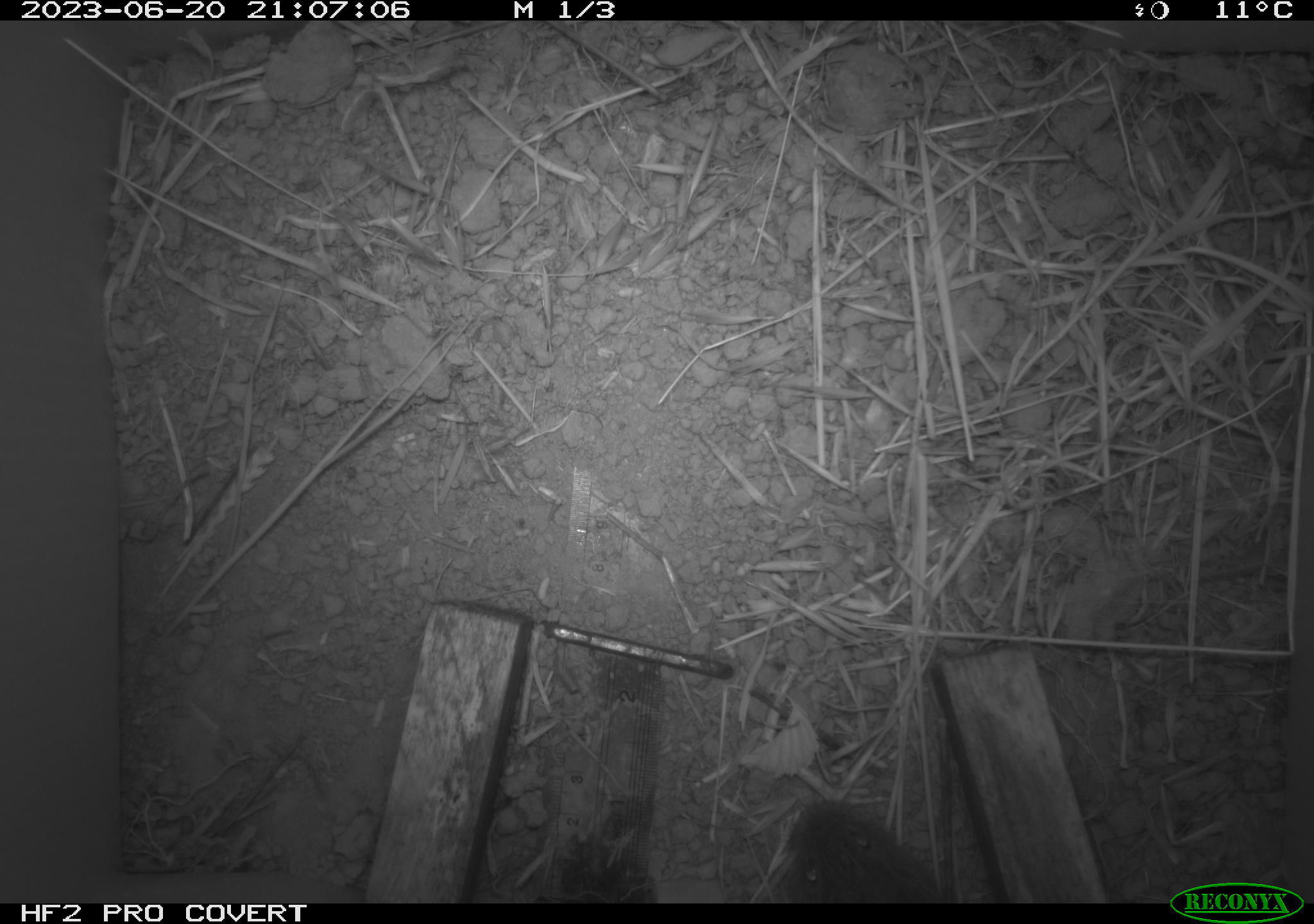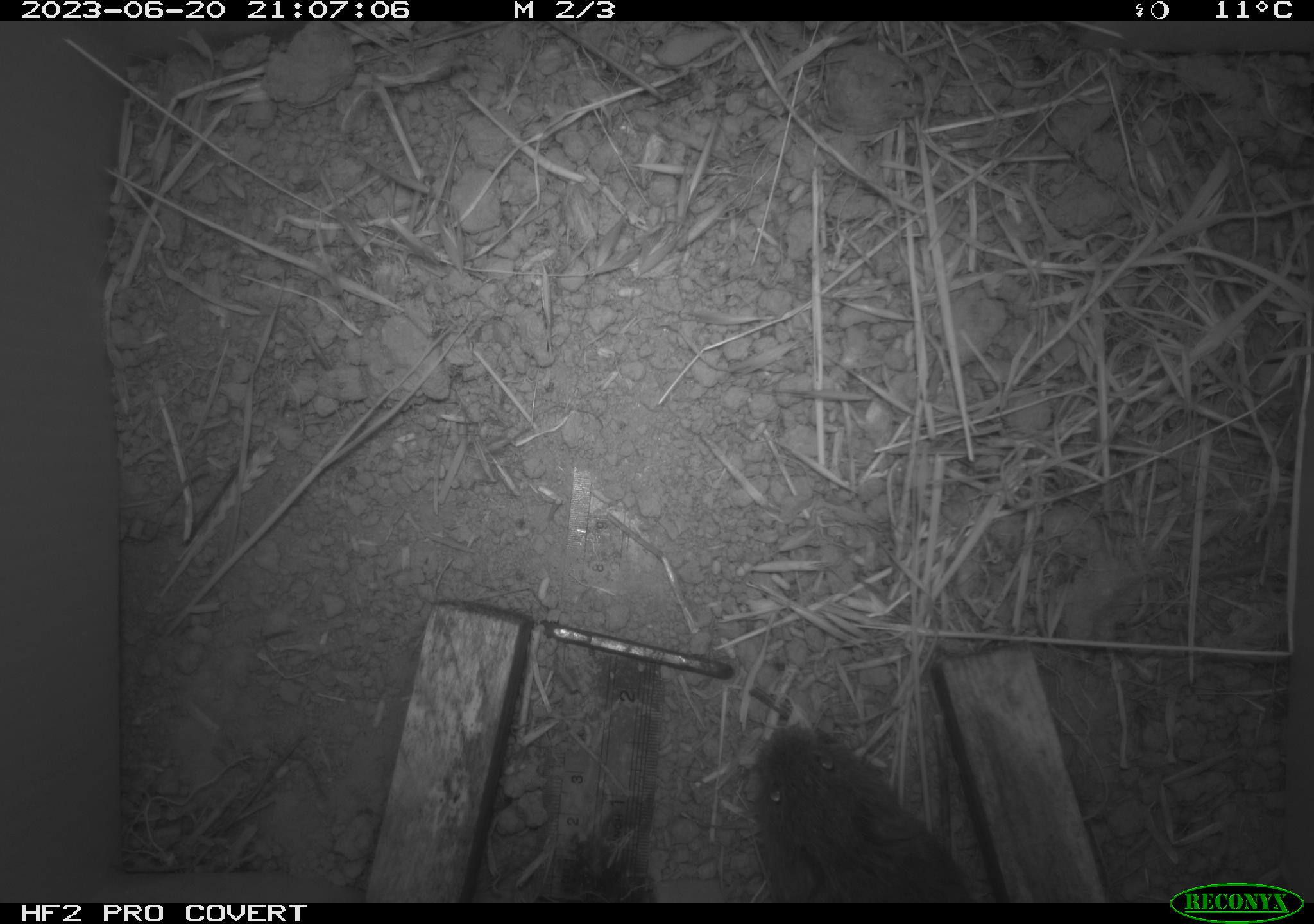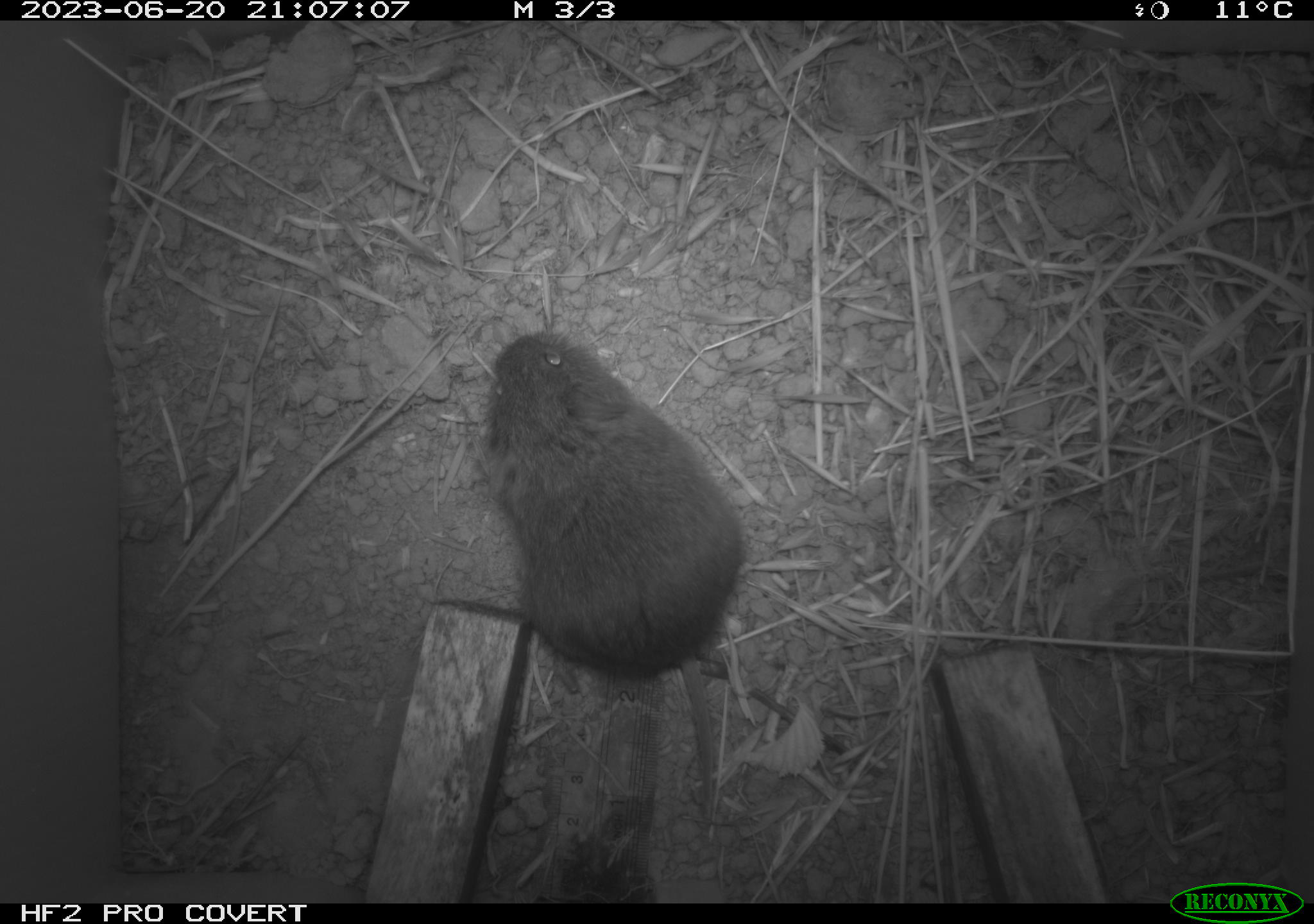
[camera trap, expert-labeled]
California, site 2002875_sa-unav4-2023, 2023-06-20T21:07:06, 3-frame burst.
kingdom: Animalia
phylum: Chordata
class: Mammalia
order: Rodentia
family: Cricetidae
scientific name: Arvicolinae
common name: voles, lemmings, and muskrats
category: arvicolinae subfamily